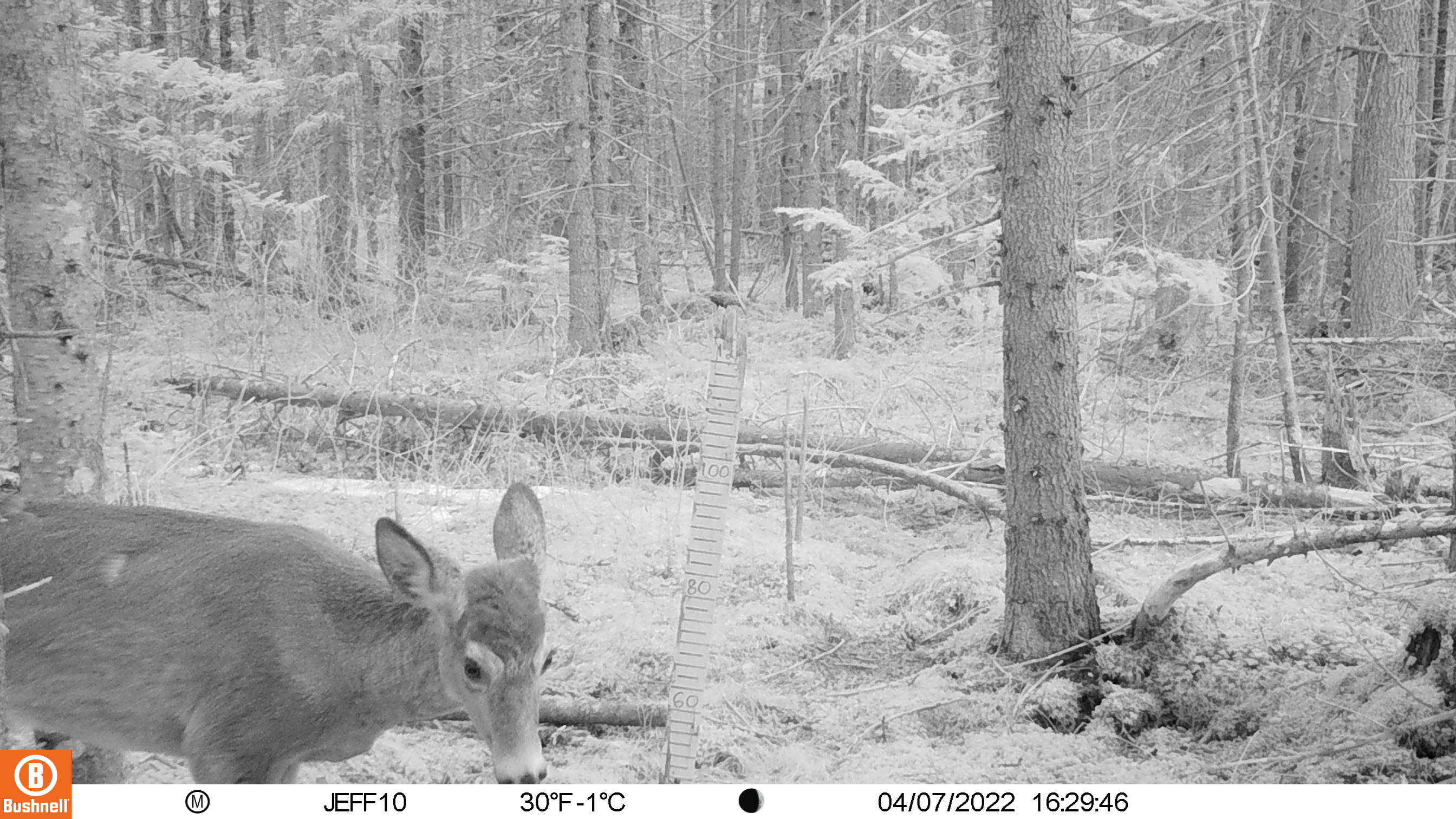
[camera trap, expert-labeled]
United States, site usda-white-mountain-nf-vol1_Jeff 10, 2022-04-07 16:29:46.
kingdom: Animalia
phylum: Chordata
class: Mammalia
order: Artiodactyla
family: Cervidae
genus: Odocoileus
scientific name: Odocoileus virginianus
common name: white-tailed deer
White-tailed deer (Odocoileus virginianus).